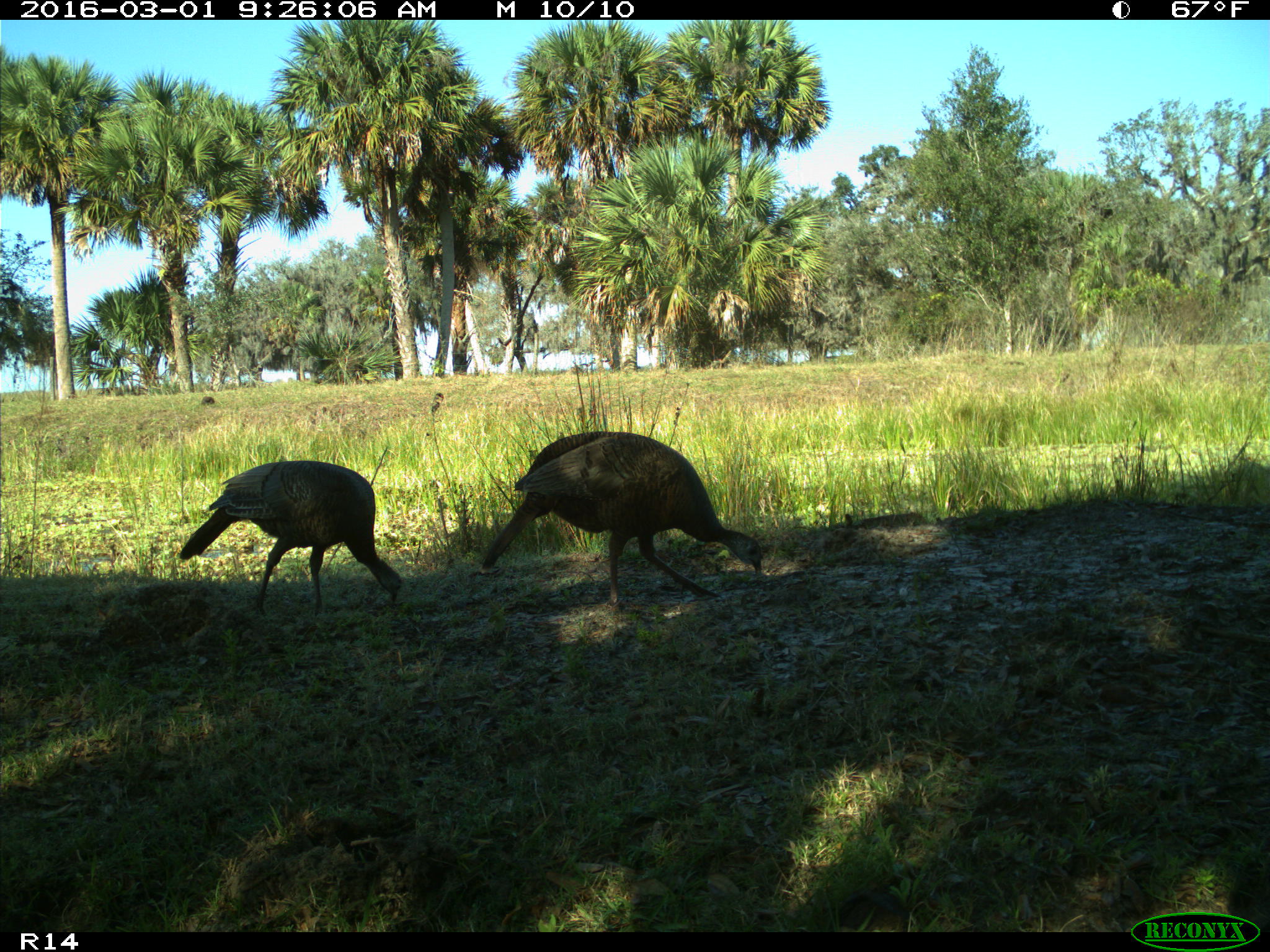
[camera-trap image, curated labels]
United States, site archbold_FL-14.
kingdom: Animalia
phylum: Chordata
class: Aves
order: Galliformes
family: Phasianidae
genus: Meleagris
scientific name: Meleagris gallopavo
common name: wild turkey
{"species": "Meleagris gallopavo (wild turkey)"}